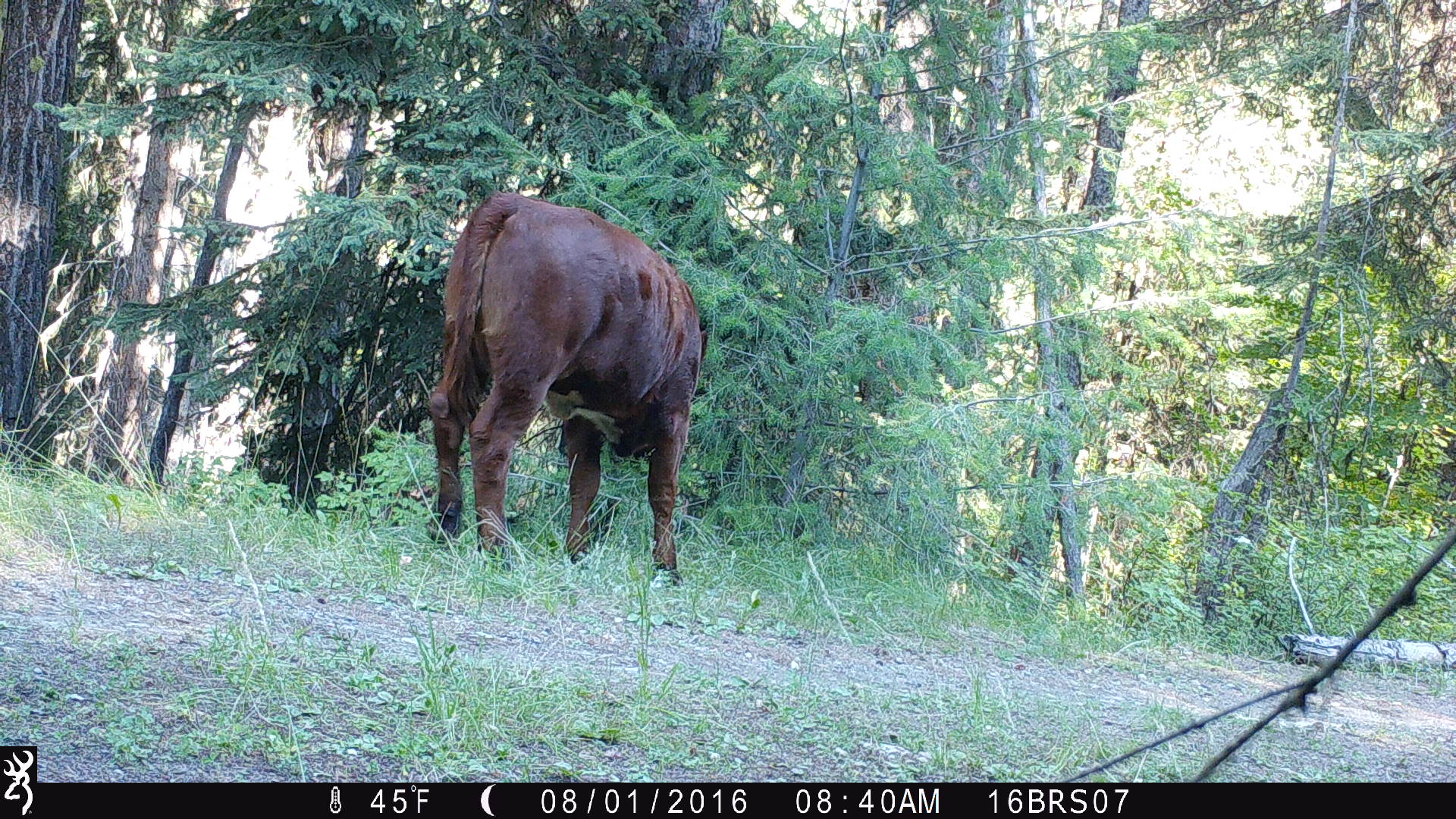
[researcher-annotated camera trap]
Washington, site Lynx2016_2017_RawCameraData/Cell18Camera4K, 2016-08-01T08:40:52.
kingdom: Animalia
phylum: Chordata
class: Mammalia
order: Artiodactyla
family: Bovidae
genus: Bos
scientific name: Bos taurus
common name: domestic cattle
Domestic cattle (Bos taurus). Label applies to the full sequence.